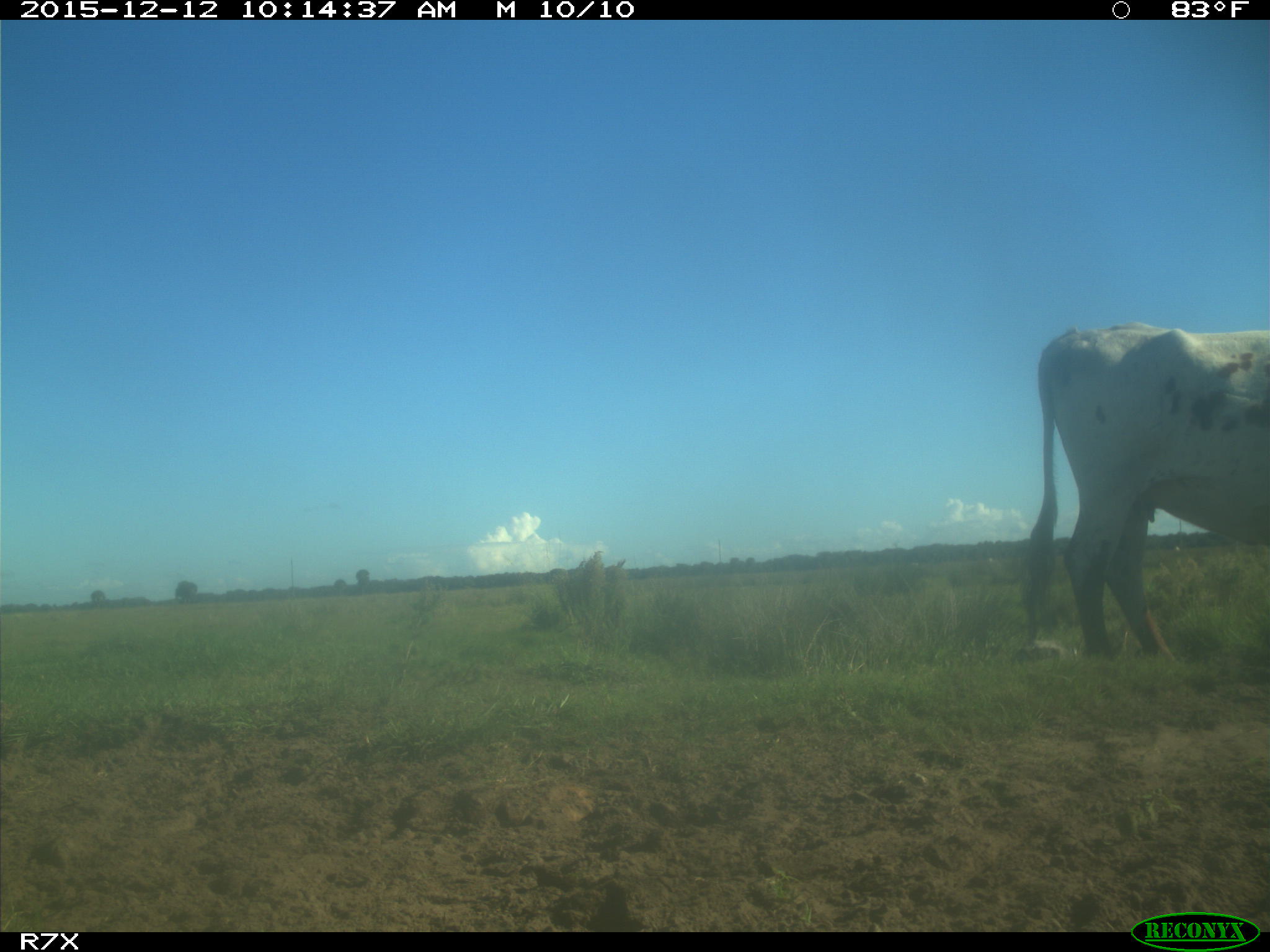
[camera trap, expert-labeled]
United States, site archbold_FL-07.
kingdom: Animalia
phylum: Chordata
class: Mammalia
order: Artiodactyla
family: Bovidae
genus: Bos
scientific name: Bos taurus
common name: domestic cow